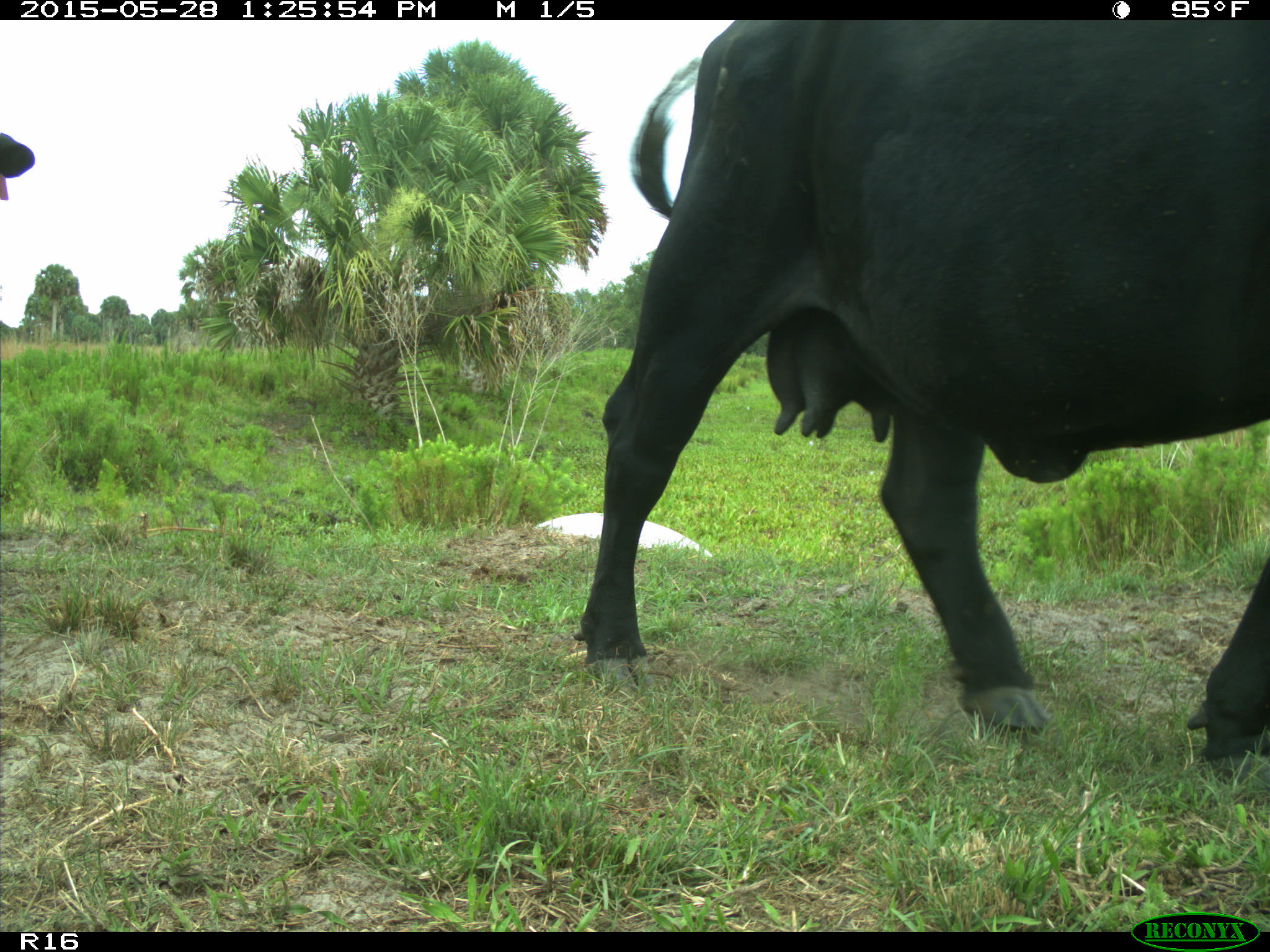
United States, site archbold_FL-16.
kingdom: Animalia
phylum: Chordata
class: Mammalia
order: Artiodactyla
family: Bovidae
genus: Bos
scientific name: Bos taurus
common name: domestic cow